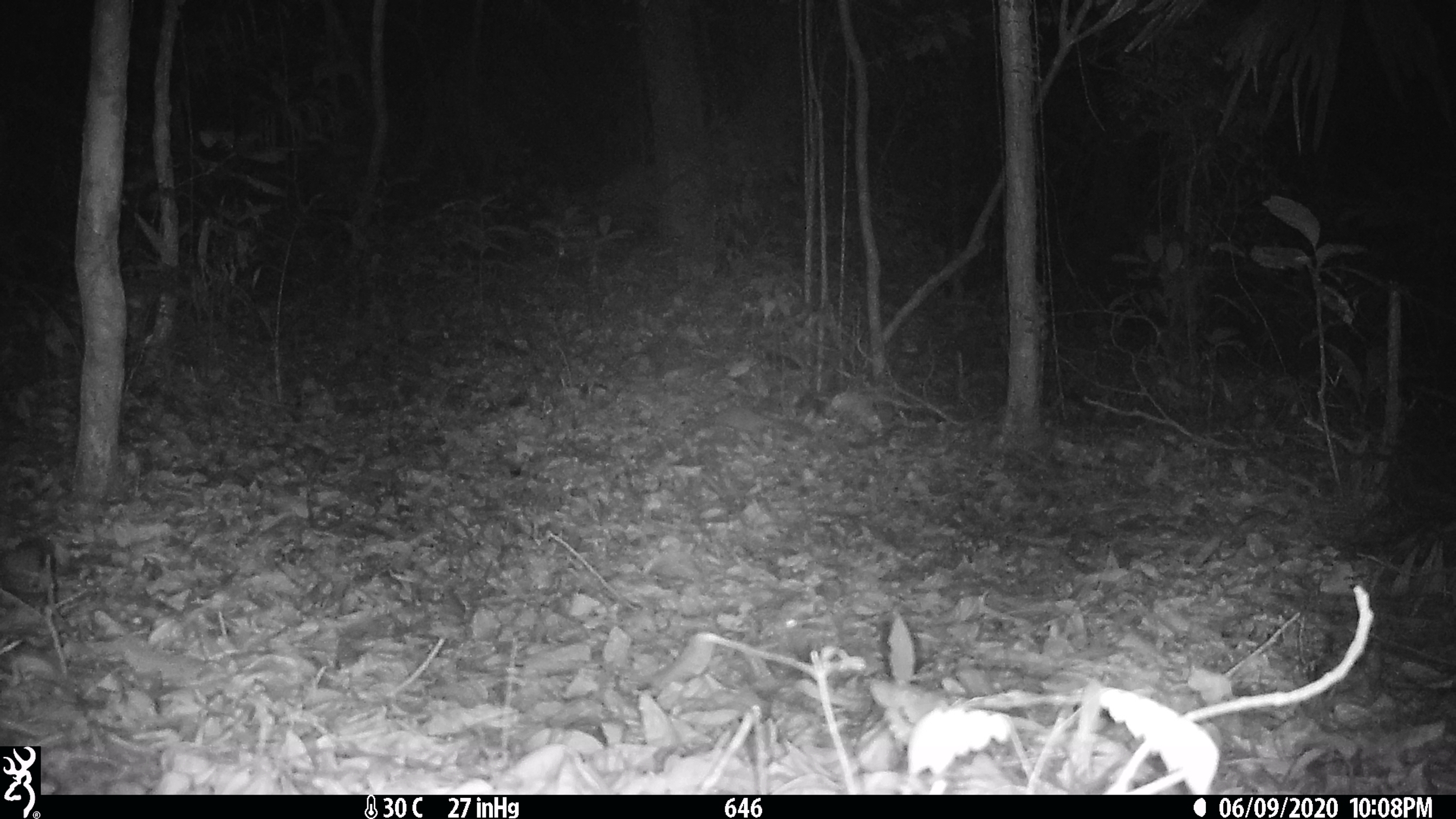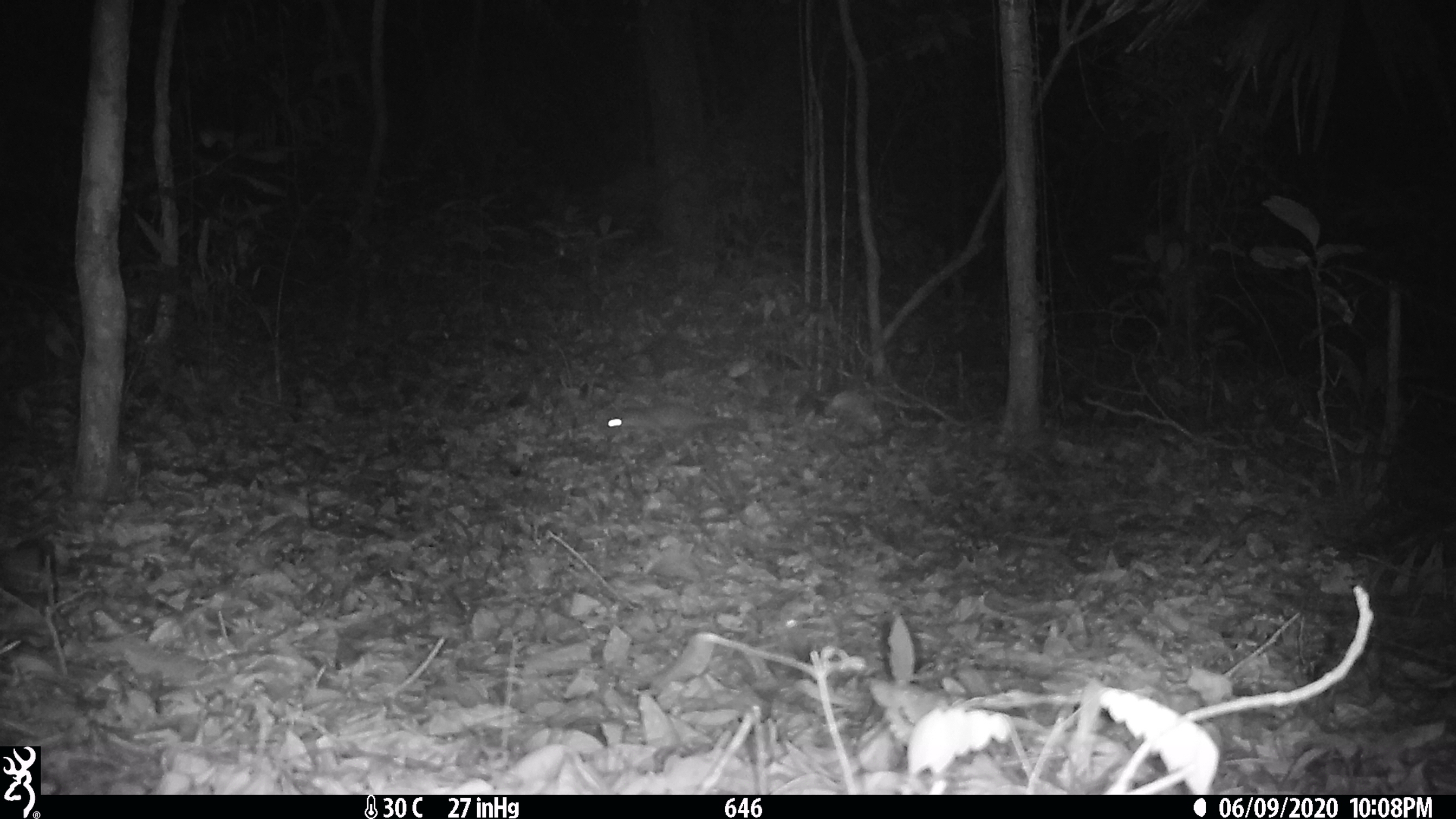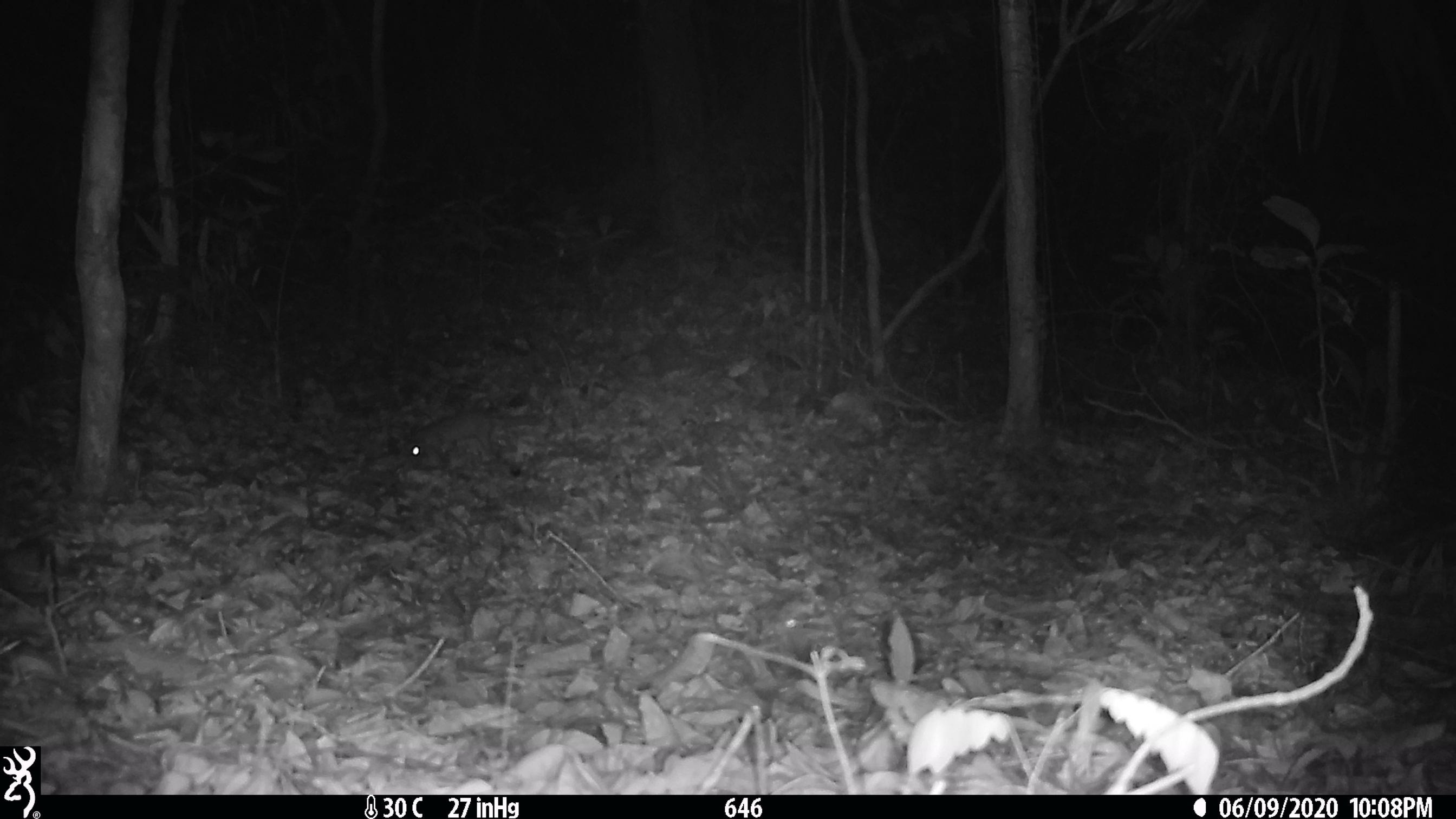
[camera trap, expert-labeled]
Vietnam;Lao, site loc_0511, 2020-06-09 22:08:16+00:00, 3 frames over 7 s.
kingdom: Animalia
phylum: Chordata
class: Mammalia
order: Carnivora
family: Mustelidae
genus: Melogale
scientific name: Melogale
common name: ferret badger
Ferret badger (Melogale). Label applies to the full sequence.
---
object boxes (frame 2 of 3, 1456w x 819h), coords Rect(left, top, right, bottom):
ferret badger: Rect(597, 404, 741, 444)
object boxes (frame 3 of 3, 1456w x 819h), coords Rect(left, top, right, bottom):
ferret badger: Rect(402, 410, 544, 466)